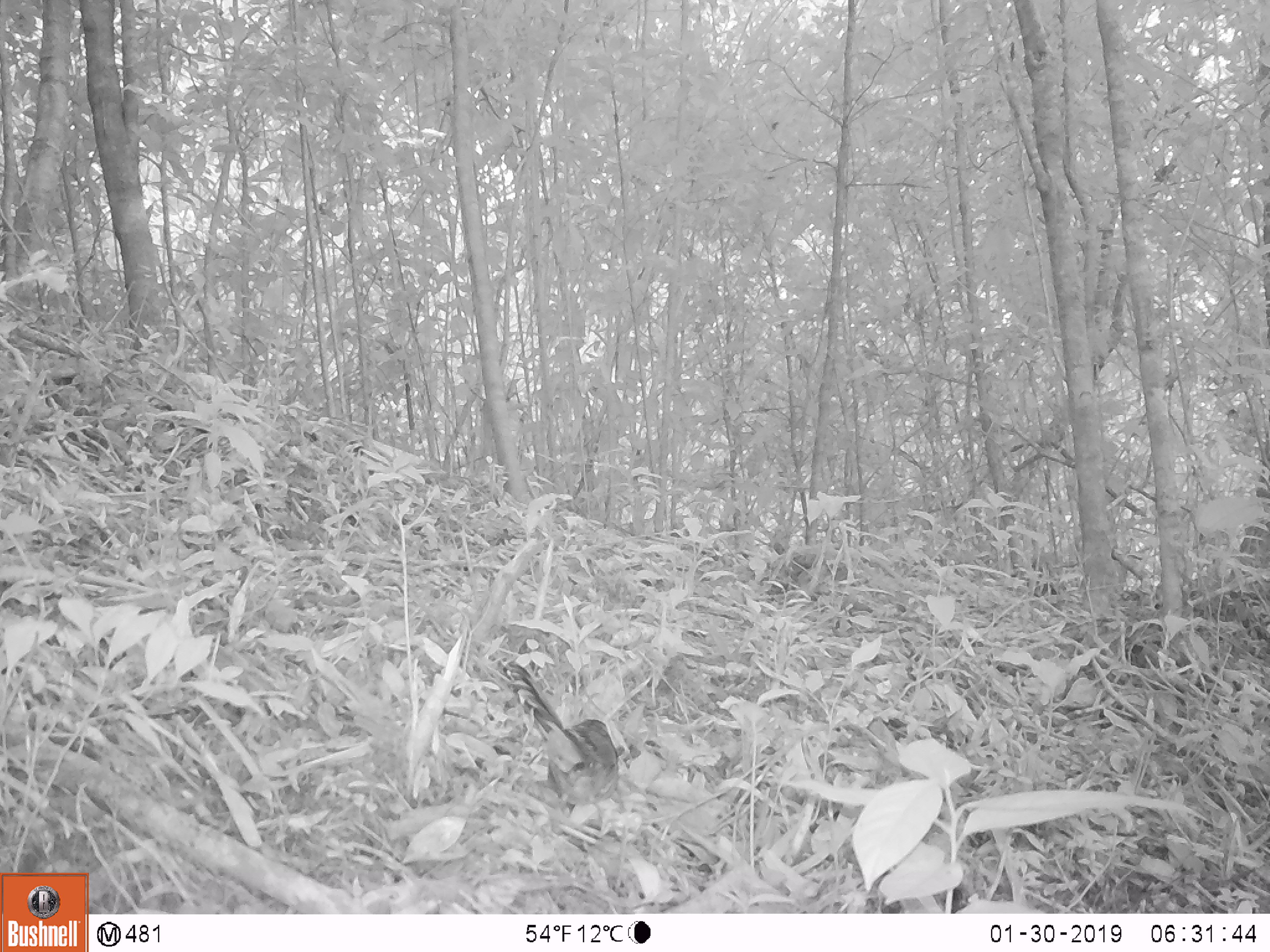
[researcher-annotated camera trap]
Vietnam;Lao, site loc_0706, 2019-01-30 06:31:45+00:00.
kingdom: Animalia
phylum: Chordata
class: Aves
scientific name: Aves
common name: bird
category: unidentified bird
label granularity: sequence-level